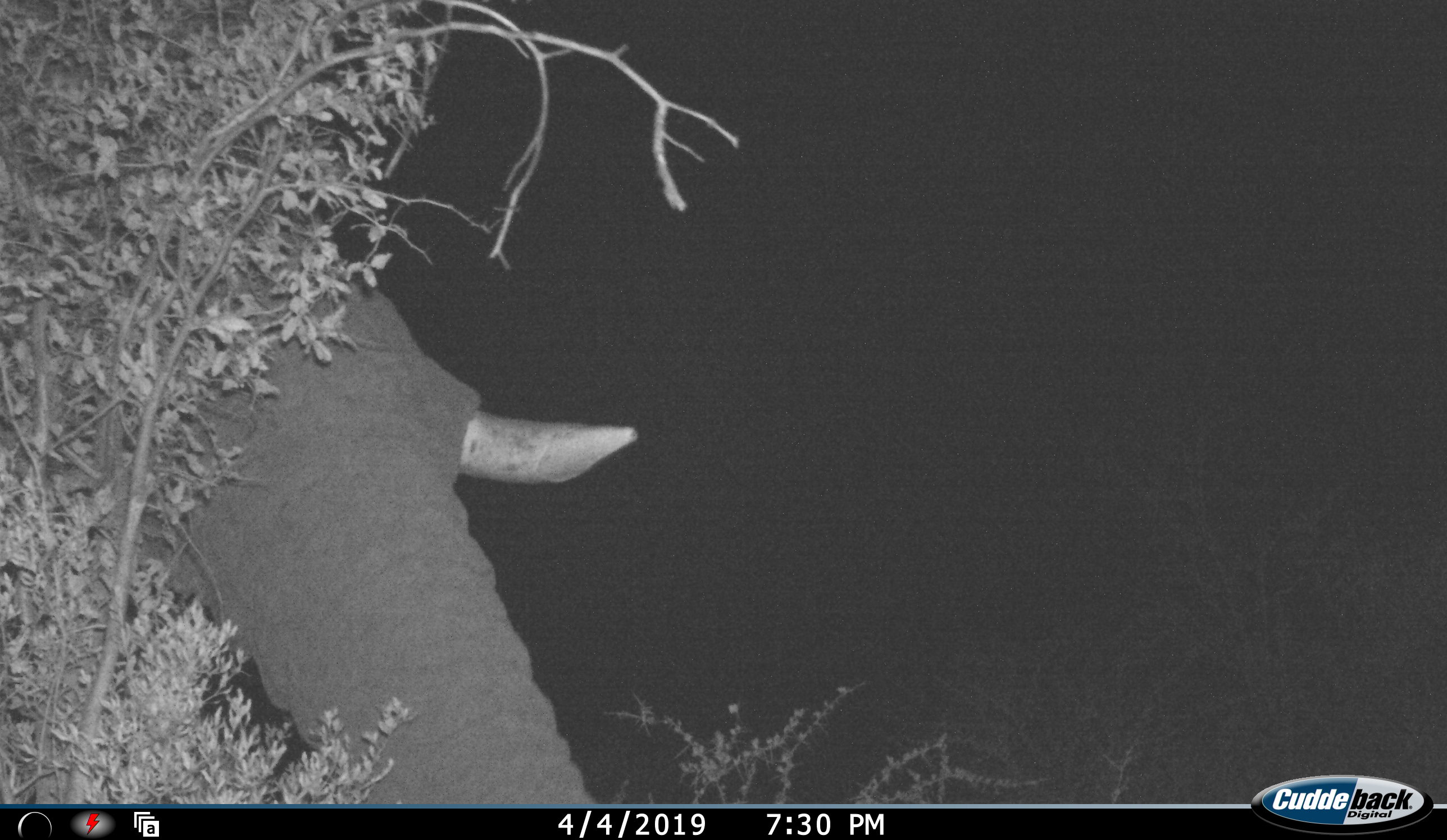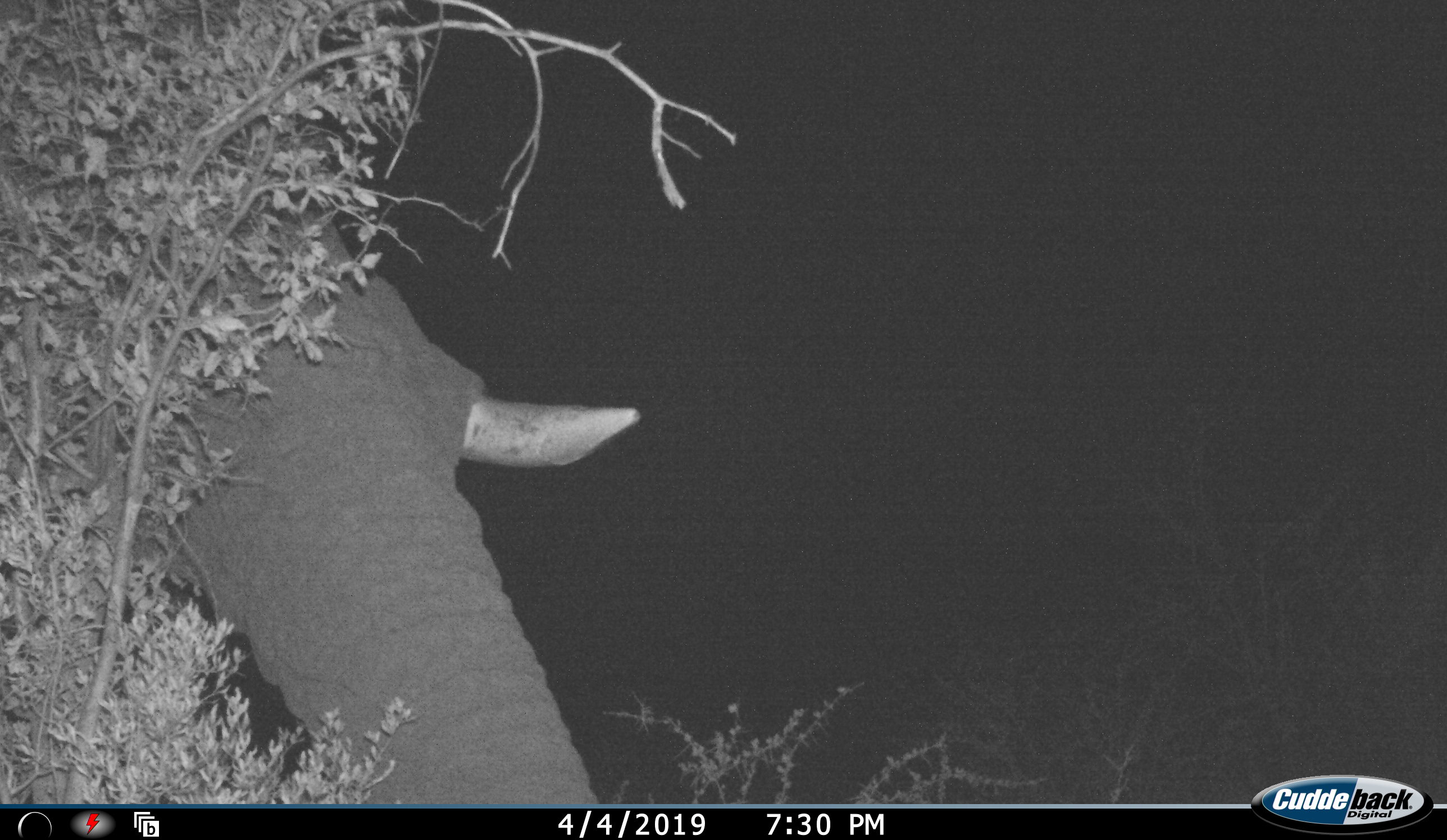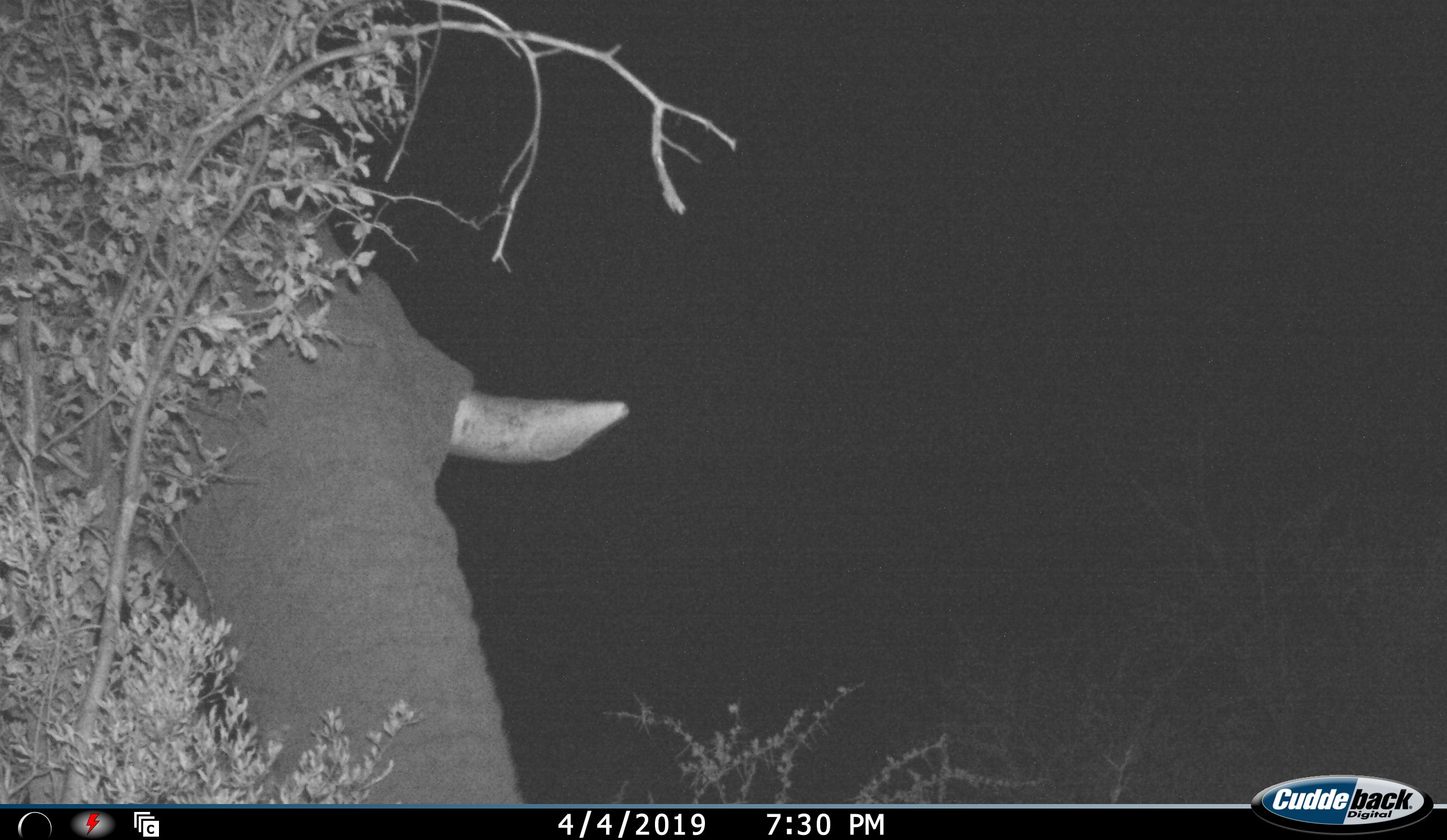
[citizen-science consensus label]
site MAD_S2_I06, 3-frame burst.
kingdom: Animalia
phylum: Chordata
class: Mammalia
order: Proboscidea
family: Elephantidae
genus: Loxodonta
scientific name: Loxodonta africana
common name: african bush elephant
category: elephant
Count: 1.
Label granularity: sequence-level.